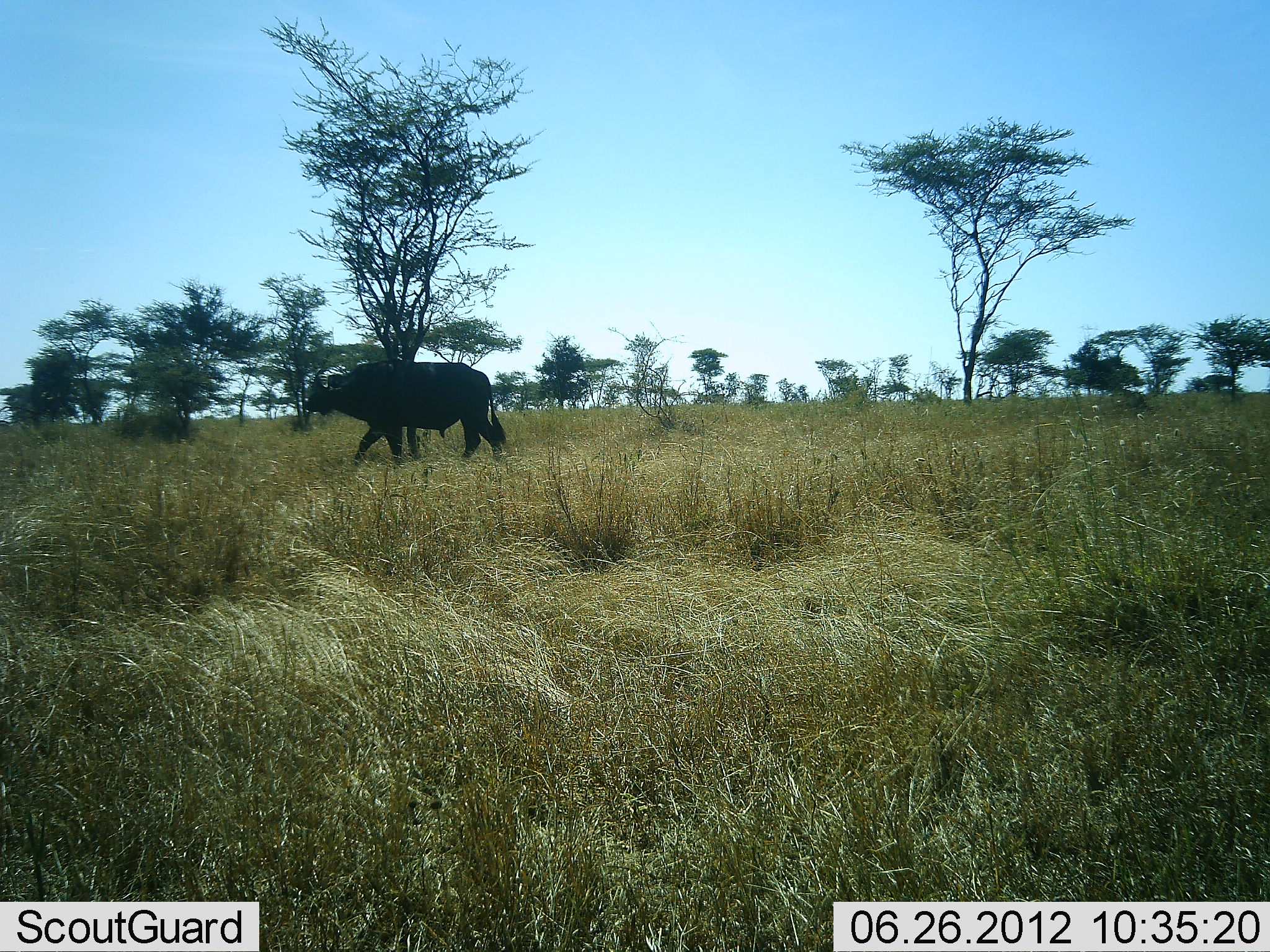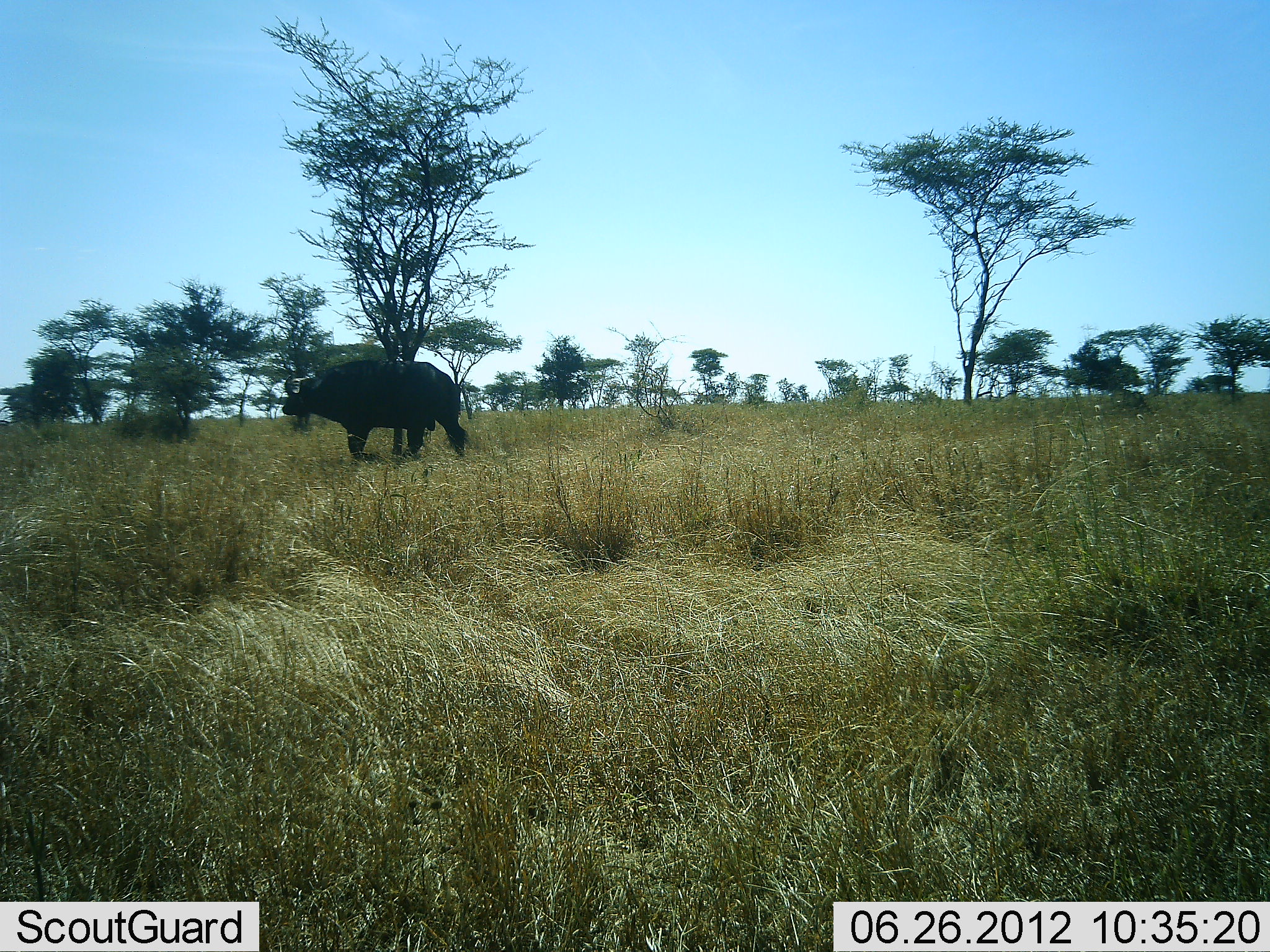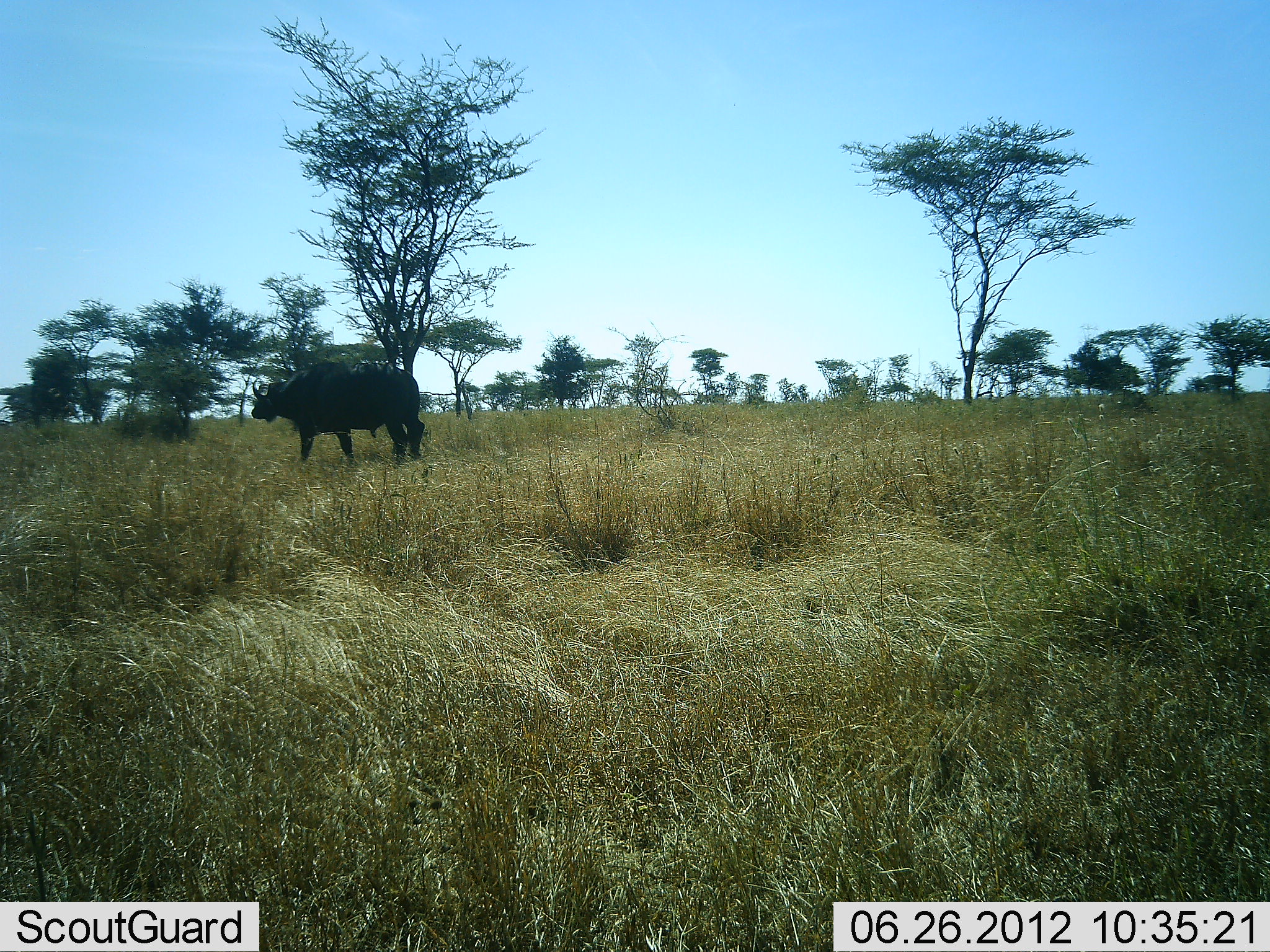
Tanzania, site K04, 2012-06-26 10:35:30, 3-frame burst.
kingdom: Animalia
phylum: Chordata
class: Mammalia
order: Artiodactyla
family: Bovidae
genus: Syncerus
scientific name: Syncerus caffer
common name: cape buffalo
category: buffalo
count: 1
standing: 10%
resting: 0%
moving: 100%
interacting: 0%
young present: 0%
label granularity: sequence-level